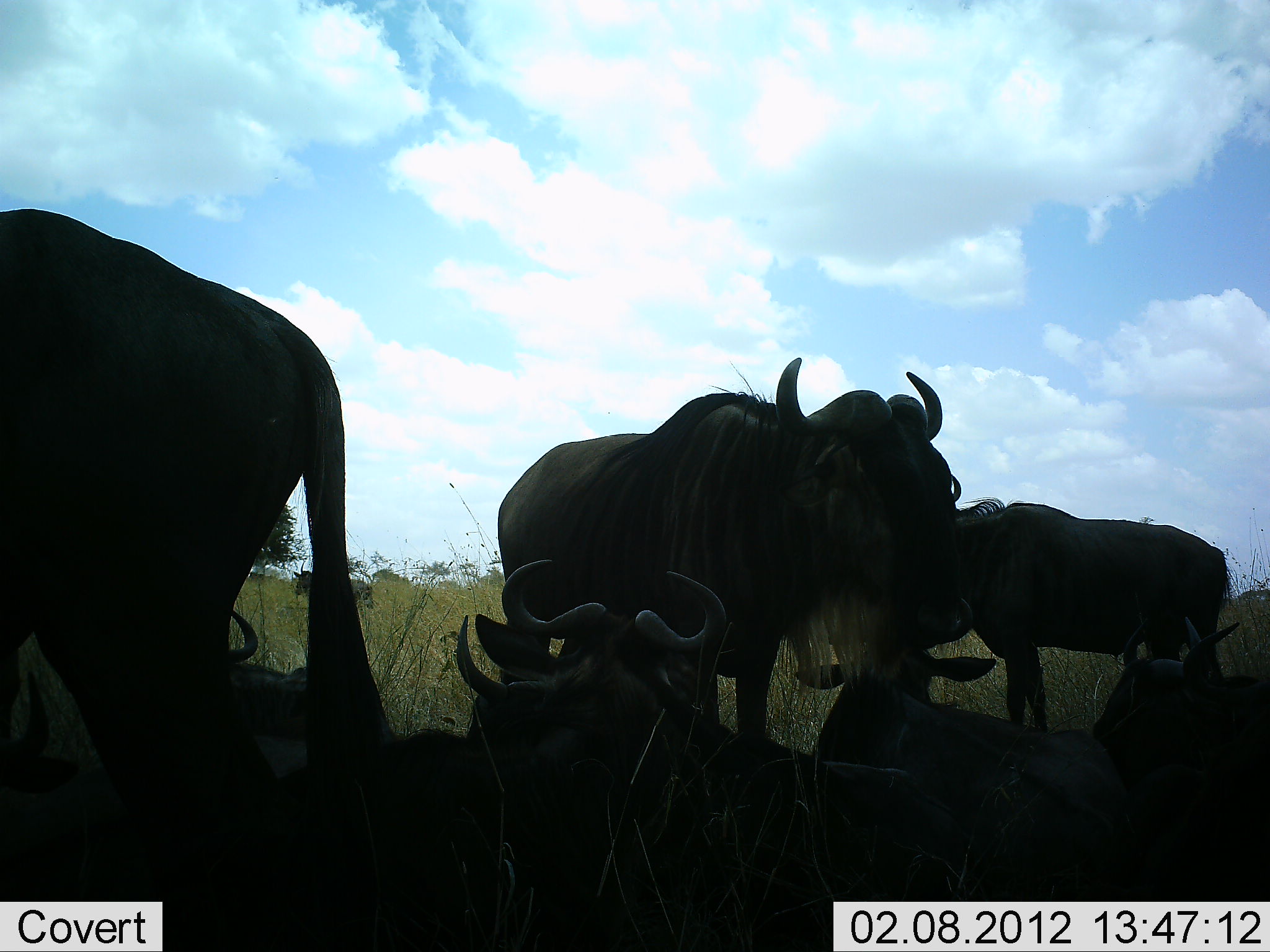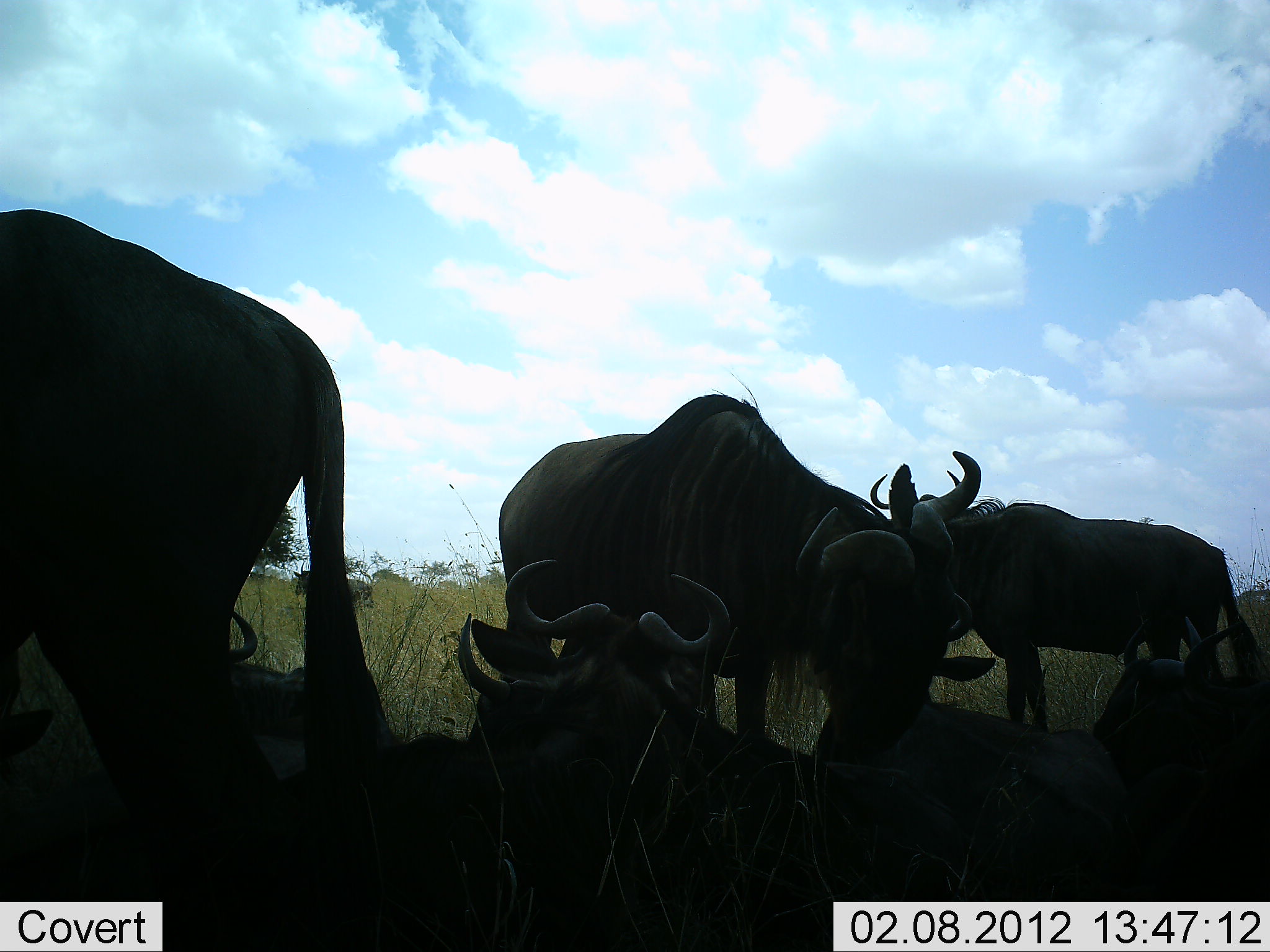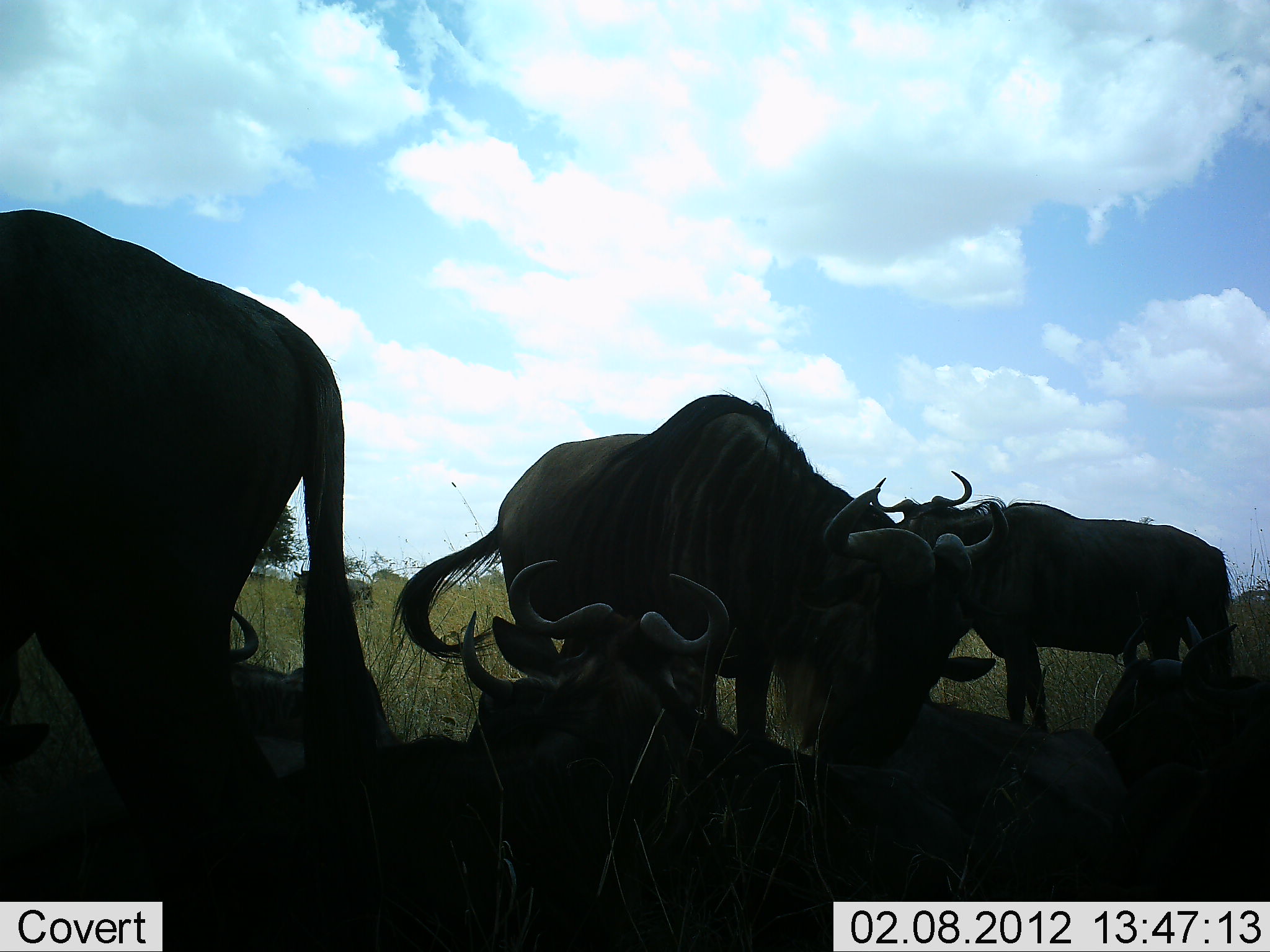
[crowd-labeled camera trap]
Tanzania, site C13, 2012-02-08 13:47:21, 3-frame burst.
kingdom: Animalia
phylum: Chordata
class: Mammalia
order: Artiodactyla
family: Bovidae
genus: Connochaetes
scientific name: Connochaetes taurinus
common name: blue wildebeest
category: wildebeest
Wildebeest (blue wildebeest) (Connochaetes taurinus), count 9. Behavior (volunteer vote fractions): standing 69%, resting 85%, moving 0%, interacting 23%. Young present (vote fraction): 8%. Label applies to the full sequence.